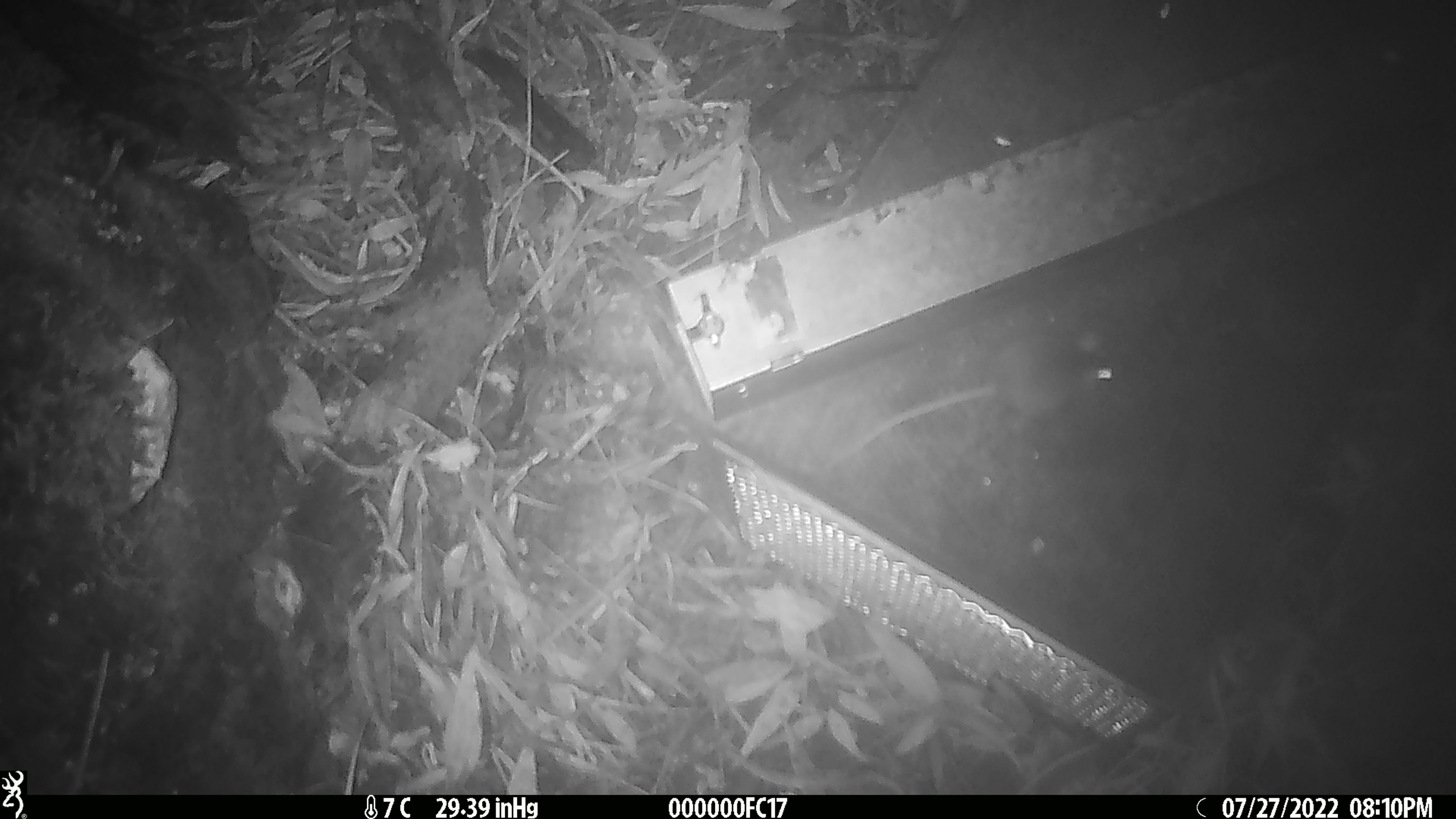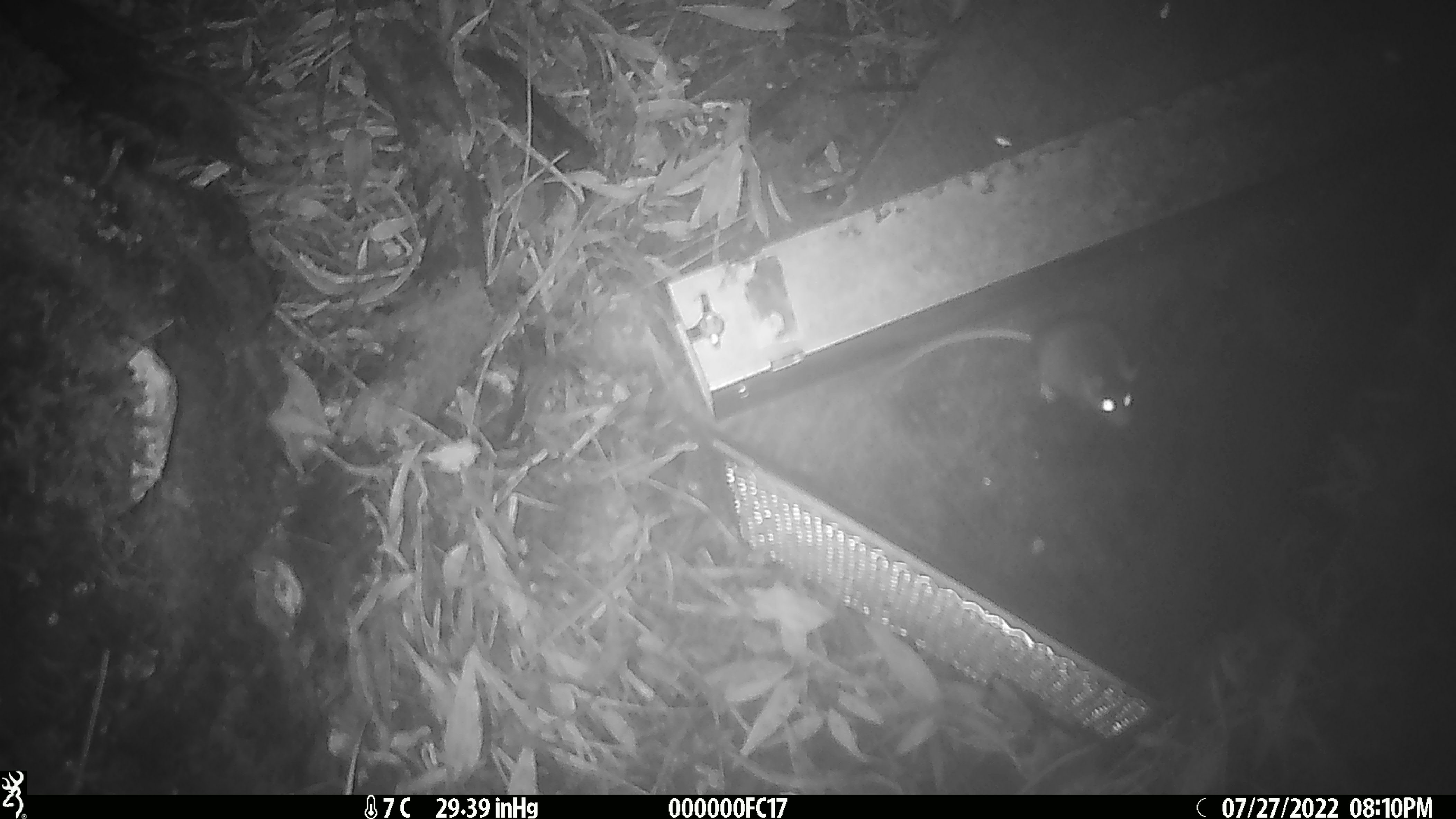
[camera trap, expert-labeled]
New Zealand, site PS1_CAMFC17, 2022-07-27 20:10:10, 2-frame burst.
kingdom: Animalia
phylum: Chordata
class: Mammalia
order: Rodentia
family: Muridae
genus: Mus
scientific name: Mus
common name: mouse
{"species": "mouse (Mus)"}